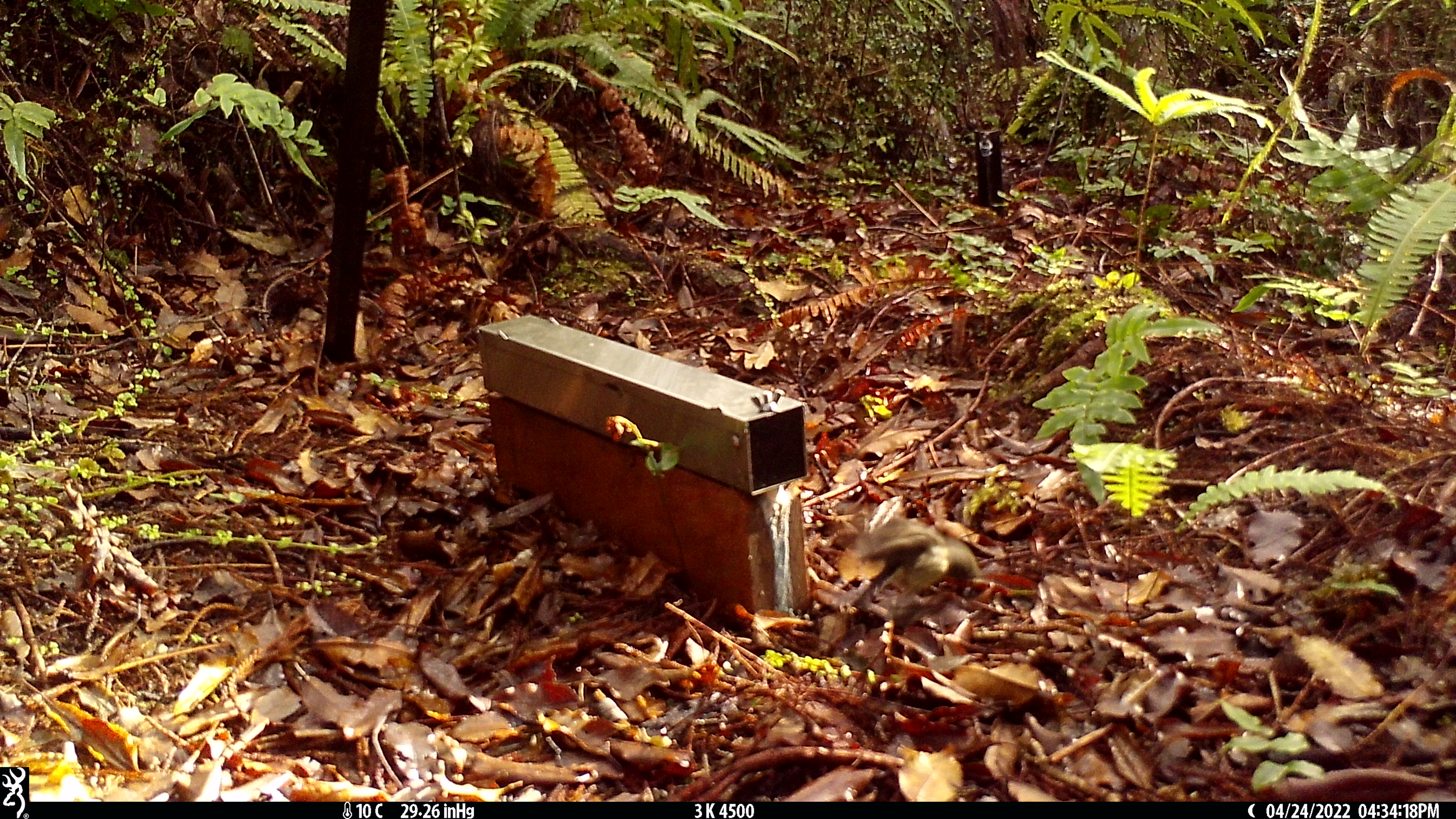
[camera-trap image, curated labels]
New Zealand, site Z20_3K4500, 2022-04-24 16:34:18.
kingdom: Animalia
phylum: Chordata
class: Aves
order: Passeriformes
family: Petroicidae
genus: Petroica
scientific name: Petroica macrocephala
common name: tomtit